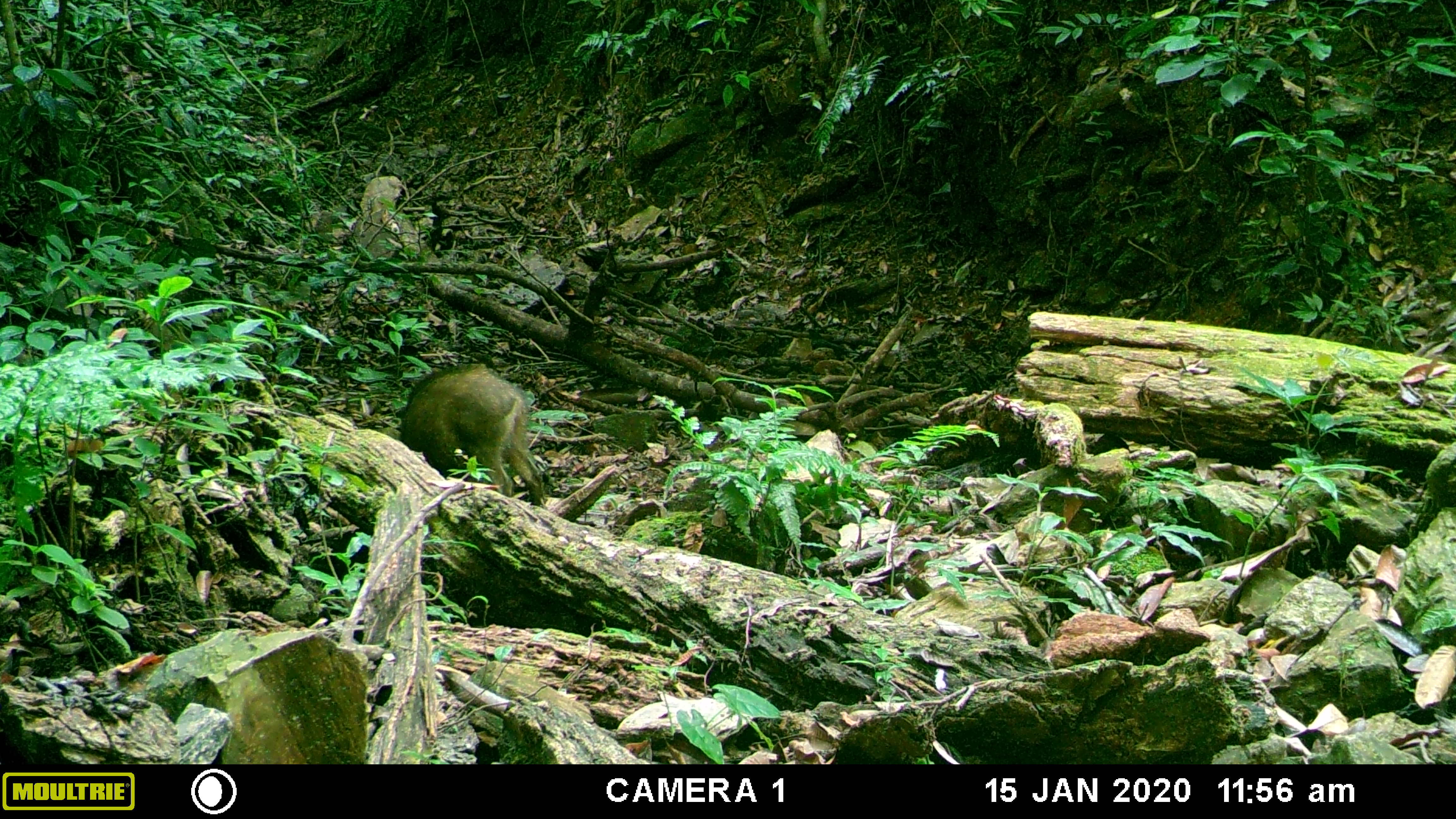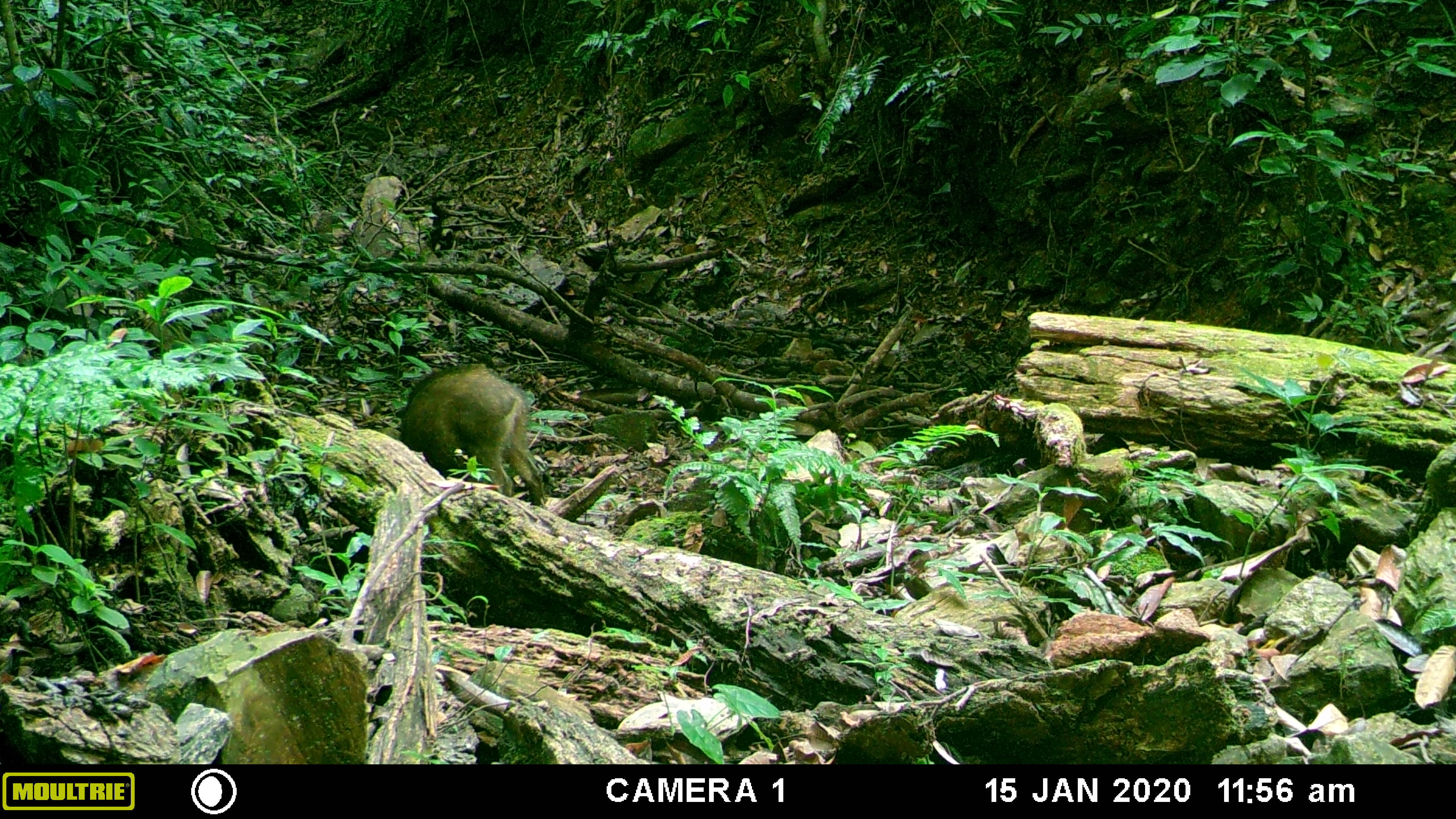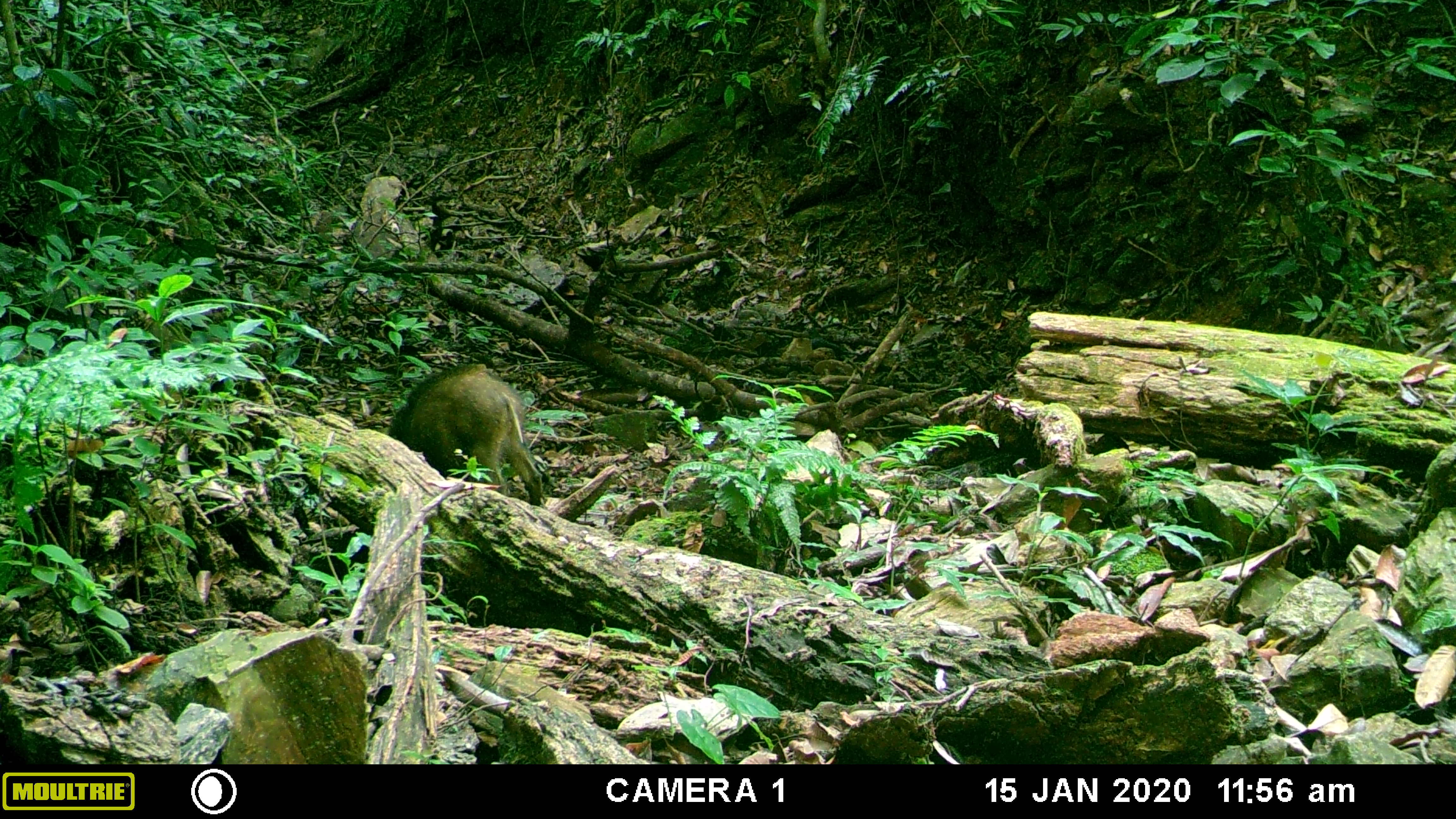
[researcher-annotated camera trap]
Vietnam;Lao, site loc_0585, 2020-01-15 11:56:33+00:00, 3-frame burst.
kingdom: Animalia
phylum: Chordata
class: Aves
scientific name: Aves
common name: bird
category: unidentified bird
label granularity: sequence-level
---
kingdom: Animalia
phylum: Chordata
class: Mammalia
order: Artiodactyla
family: Suidae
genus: Sus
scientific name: Sus scrofa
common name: eurasian wild pig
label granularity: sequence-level